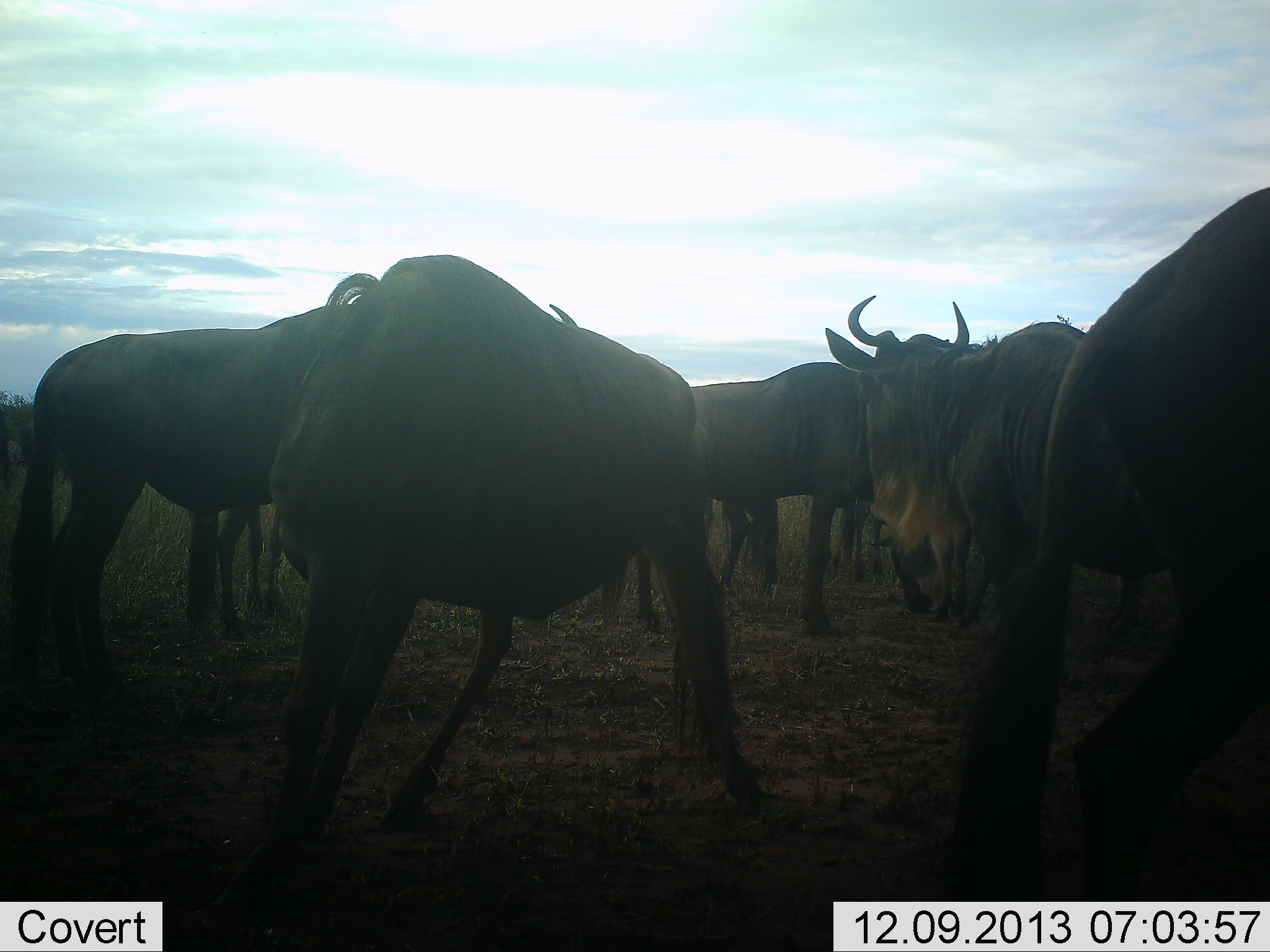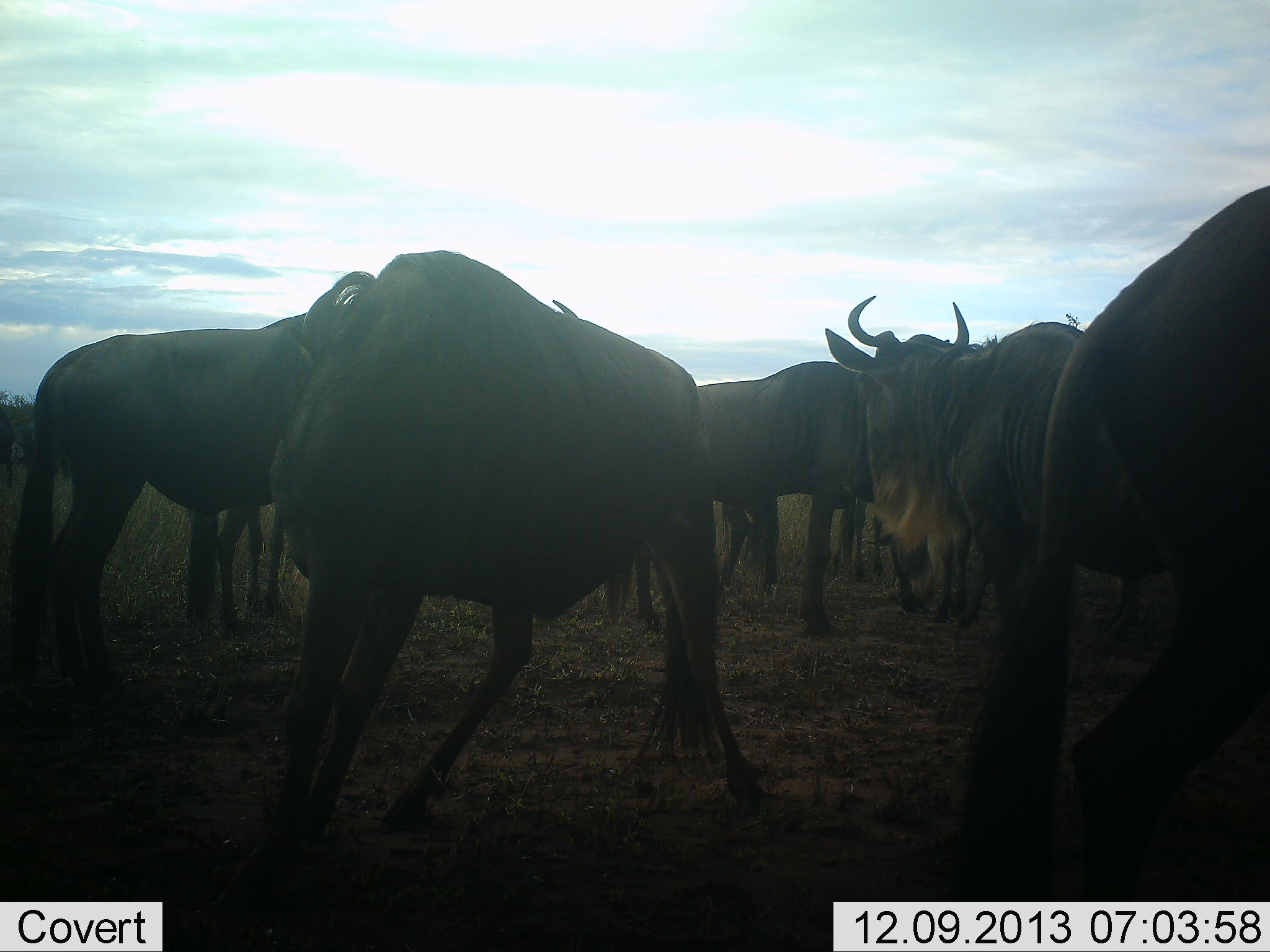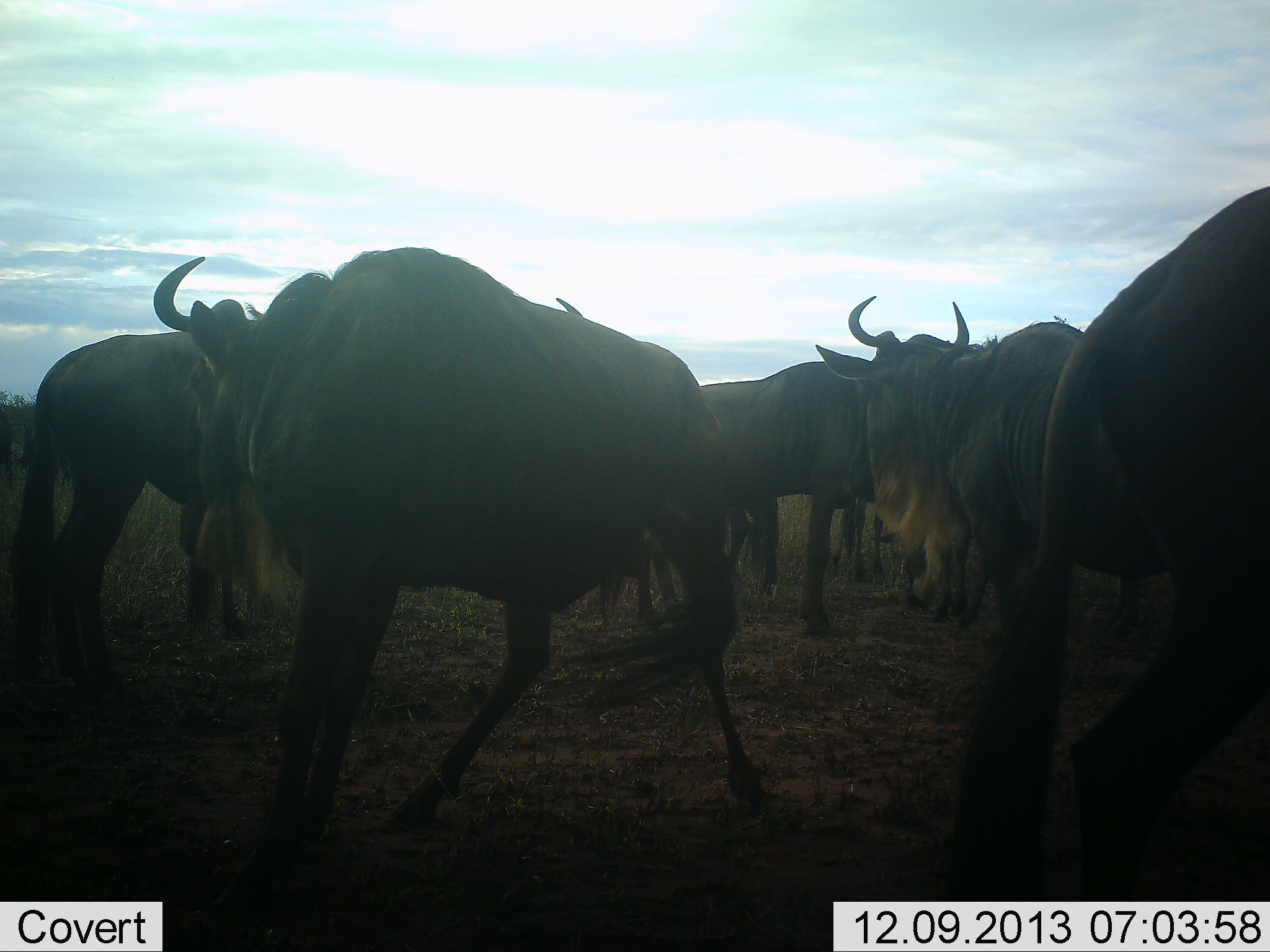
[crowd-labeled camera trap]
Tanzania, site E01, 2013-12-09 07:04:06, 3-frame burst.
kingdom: Animalia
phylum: Chordata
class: Mammalia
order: Artiodactyla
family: Bovidae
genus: Connochaetes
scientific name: Connochaetes taurinus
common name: blue wildebeest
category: wildebeest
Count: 6.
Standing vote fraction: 87%.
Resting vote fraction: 9%.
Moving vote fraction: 26%.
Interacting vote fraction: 13%.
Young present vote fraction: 0%.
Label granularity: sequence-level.